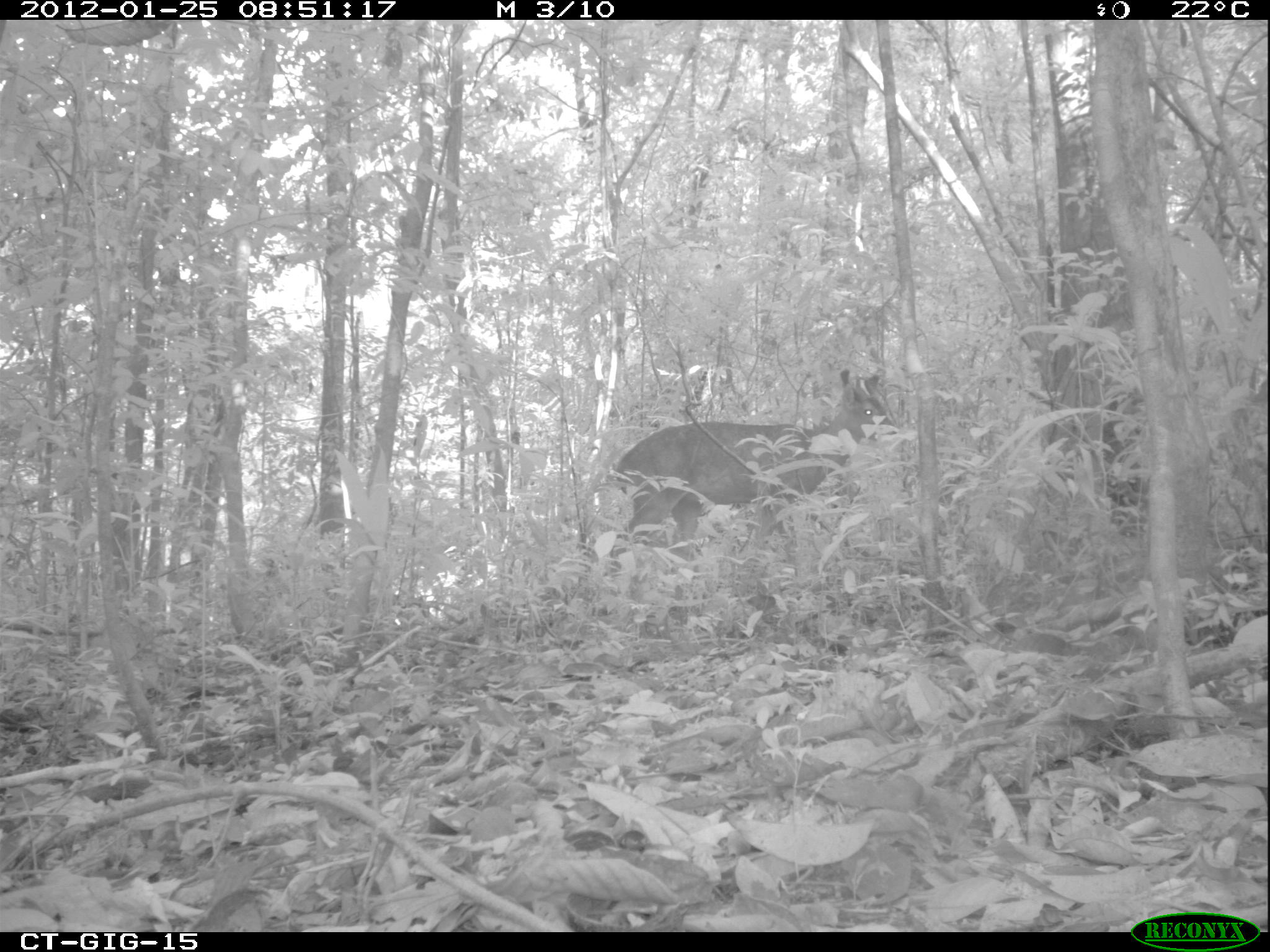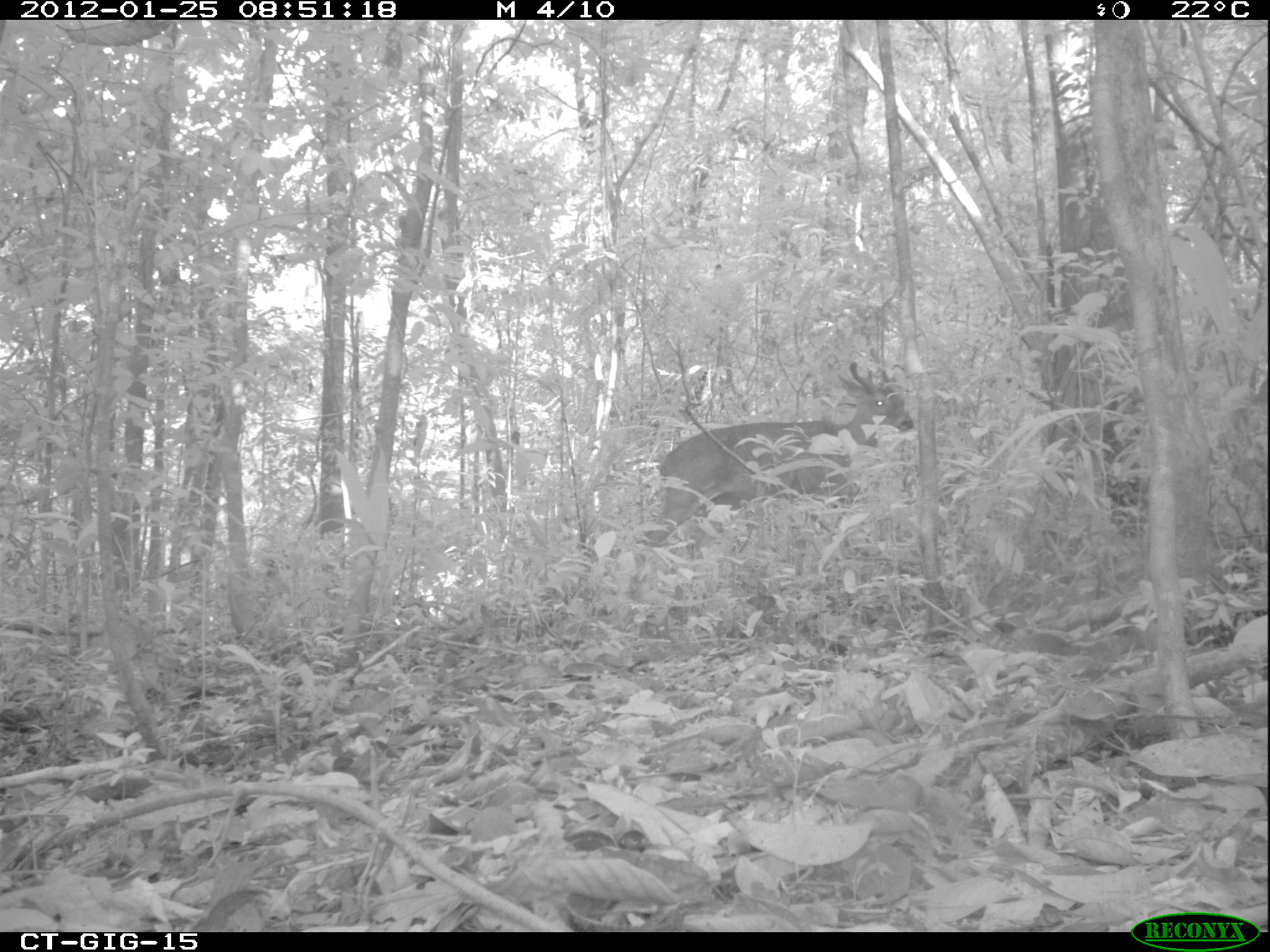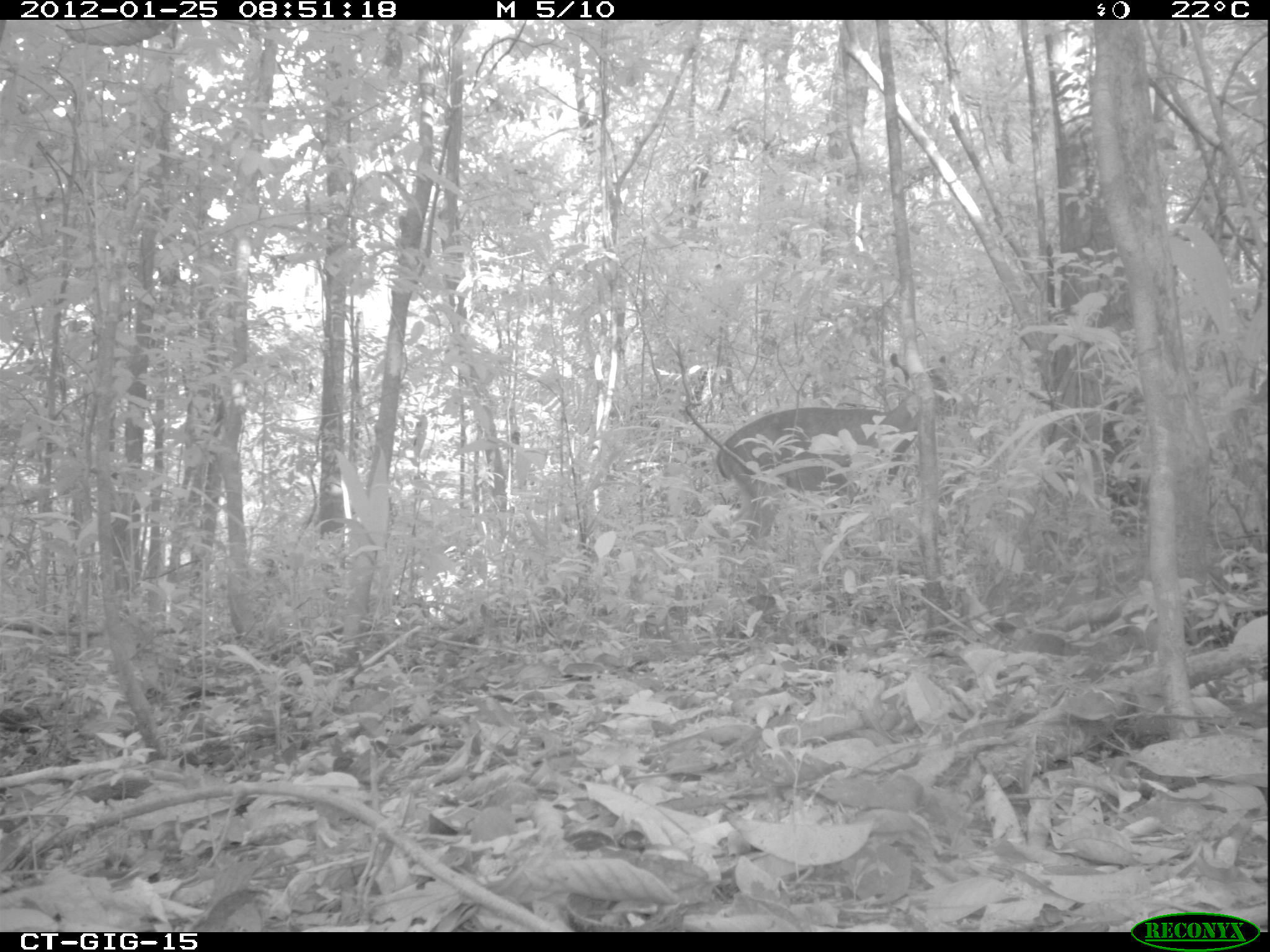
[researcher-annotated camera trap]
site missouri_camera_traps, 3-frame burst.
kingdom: Animalia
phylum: Chordata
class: Mammalia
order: Artiodactyla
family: Cervidae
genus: Odocoileus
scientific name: Odocoileus virginianus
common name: white-tailed deer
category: white tailed deer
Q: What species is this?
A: White tailed deer (white-tailed deer) (Odocoileus virginianus).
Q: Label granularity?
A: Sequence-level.